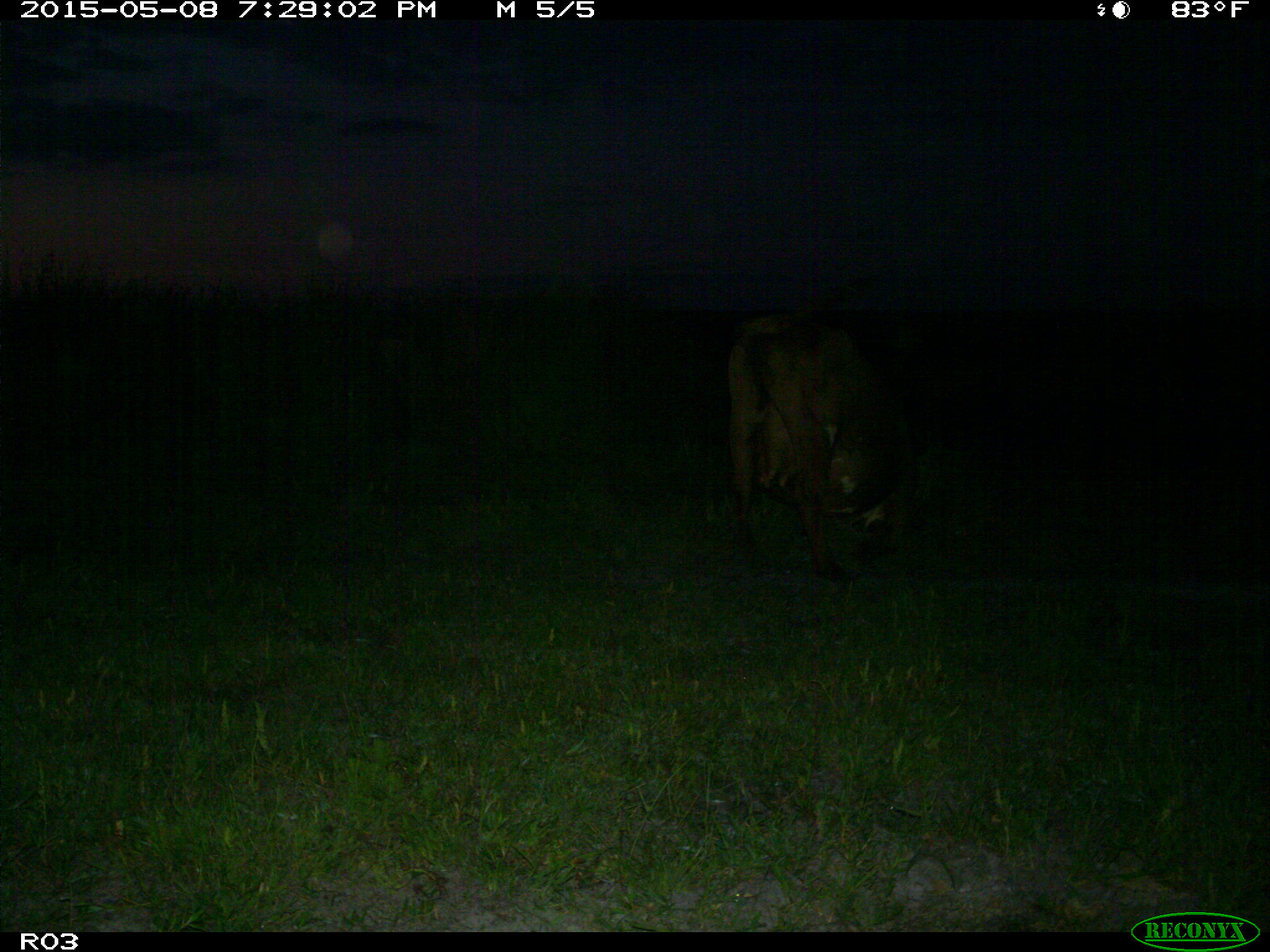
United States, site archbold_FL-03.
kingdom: Animalia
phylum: Chordata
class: Mammalia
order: Artiodactyla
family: Bovidae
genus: Bos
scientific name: Bos taurus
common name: domestic cow